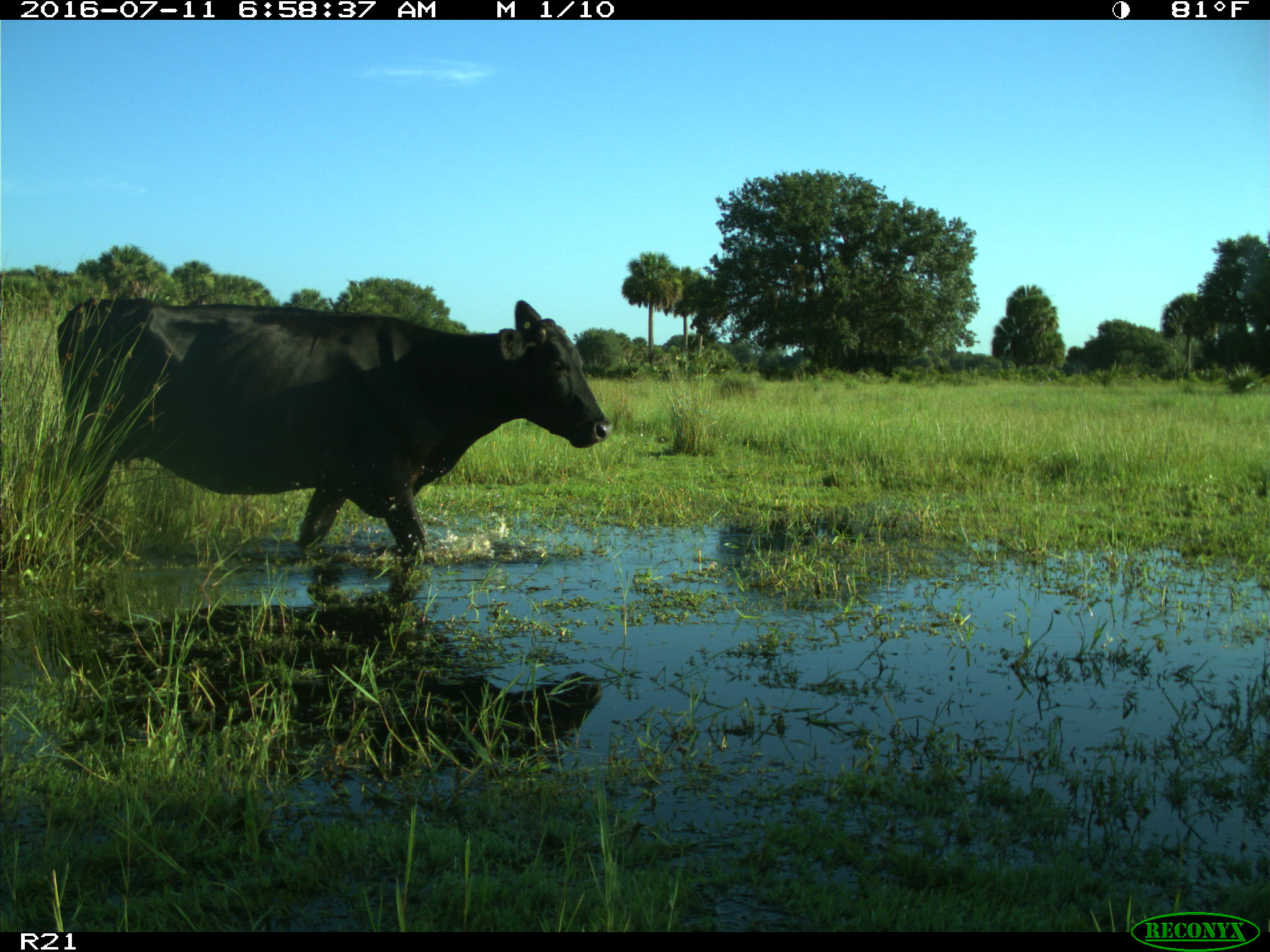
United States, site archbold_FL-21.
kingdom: Animalia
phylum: Chordata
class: Mammalia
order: Artiodactyla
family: Bovidae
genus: Bos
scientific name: Bos taurus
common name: domestic cow